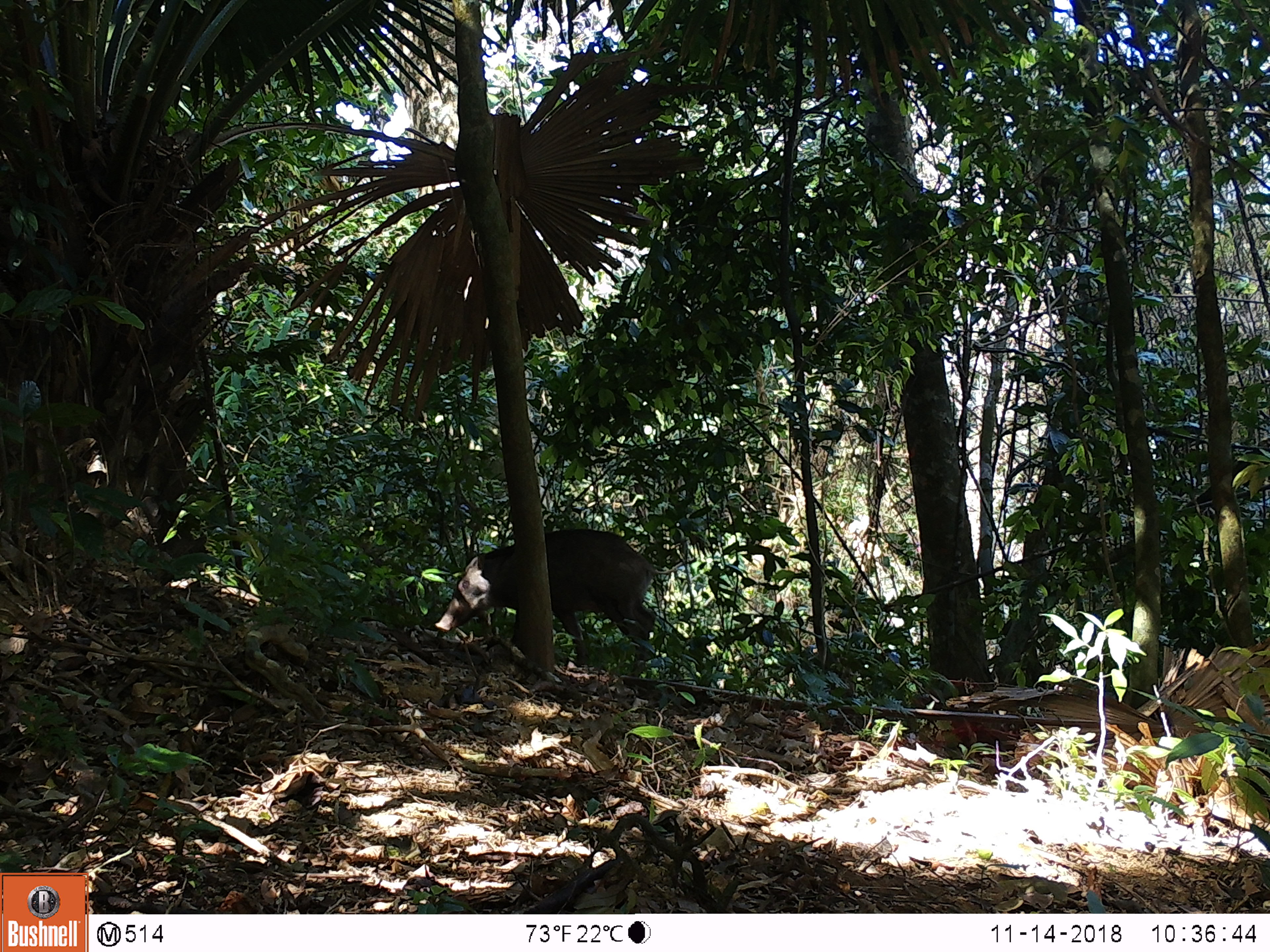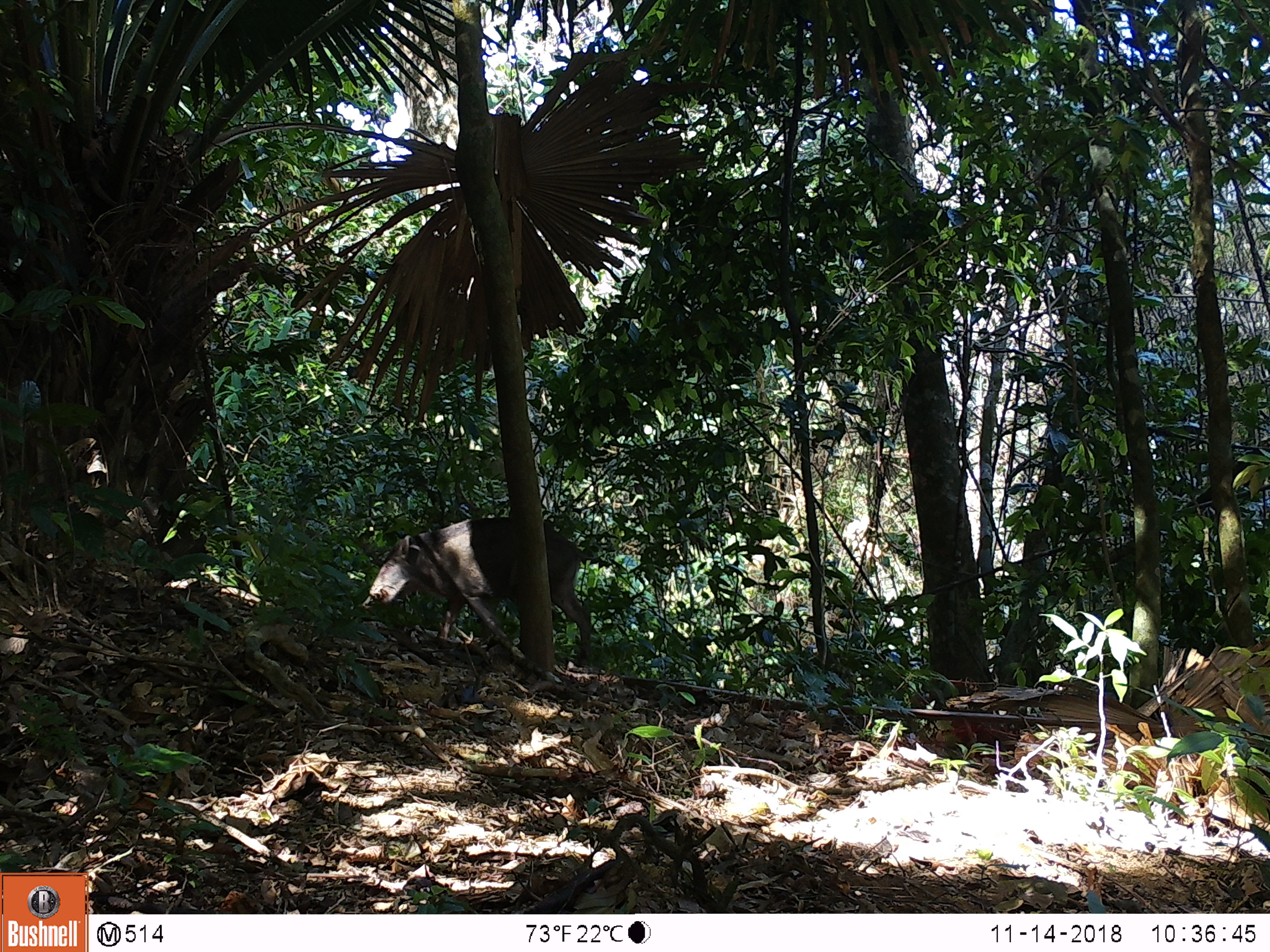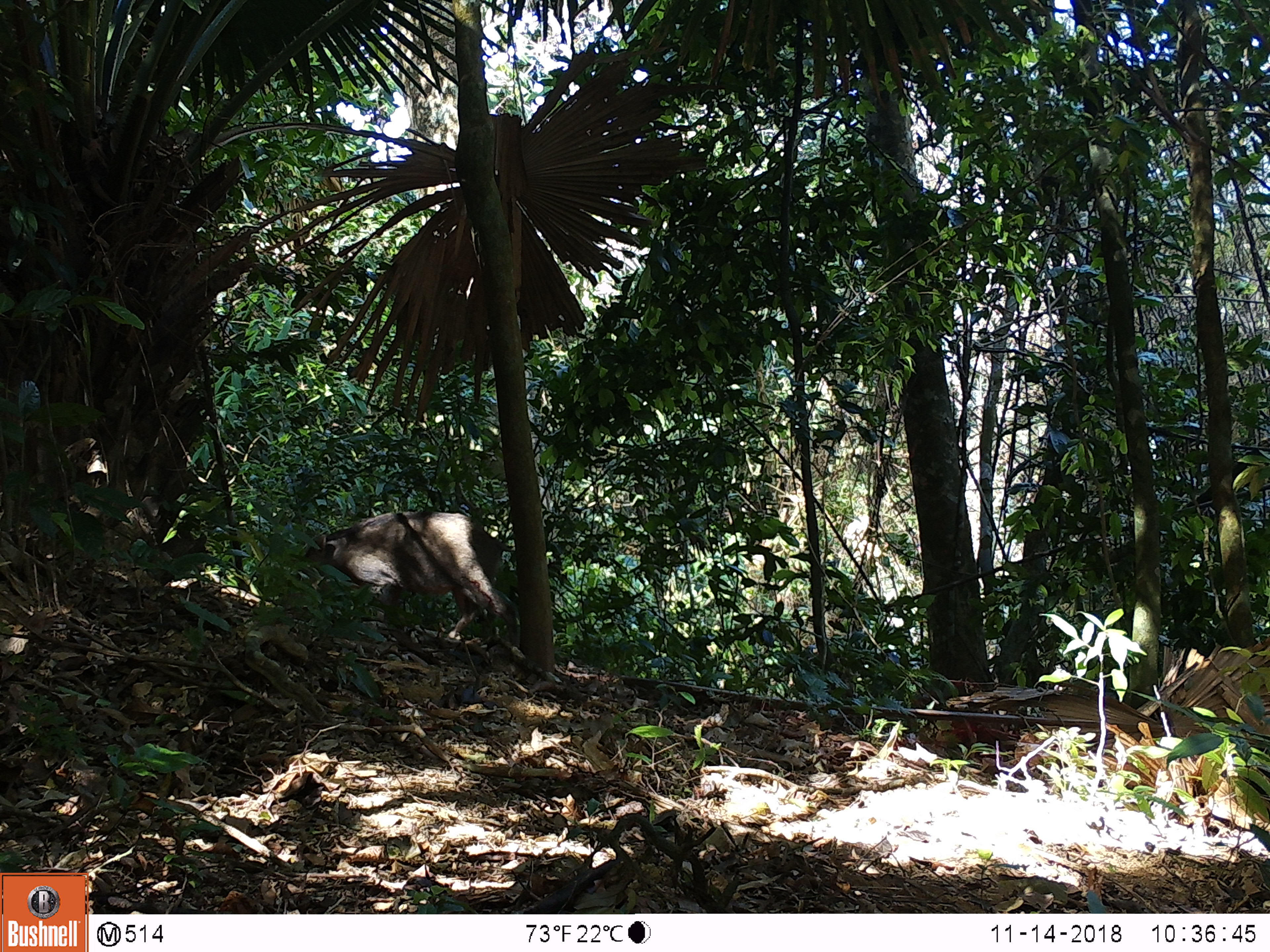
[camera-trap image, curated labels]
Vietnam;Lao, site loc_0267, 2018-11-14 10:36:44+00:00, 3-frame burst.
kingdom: Animalia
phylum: Chordata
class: Mammalia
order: Artiodactyla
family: Suidae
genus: Sus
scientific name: Sus scrofa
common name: eurasian wild pig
Eurasian wild pig (Sus scrofa). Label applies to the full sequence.